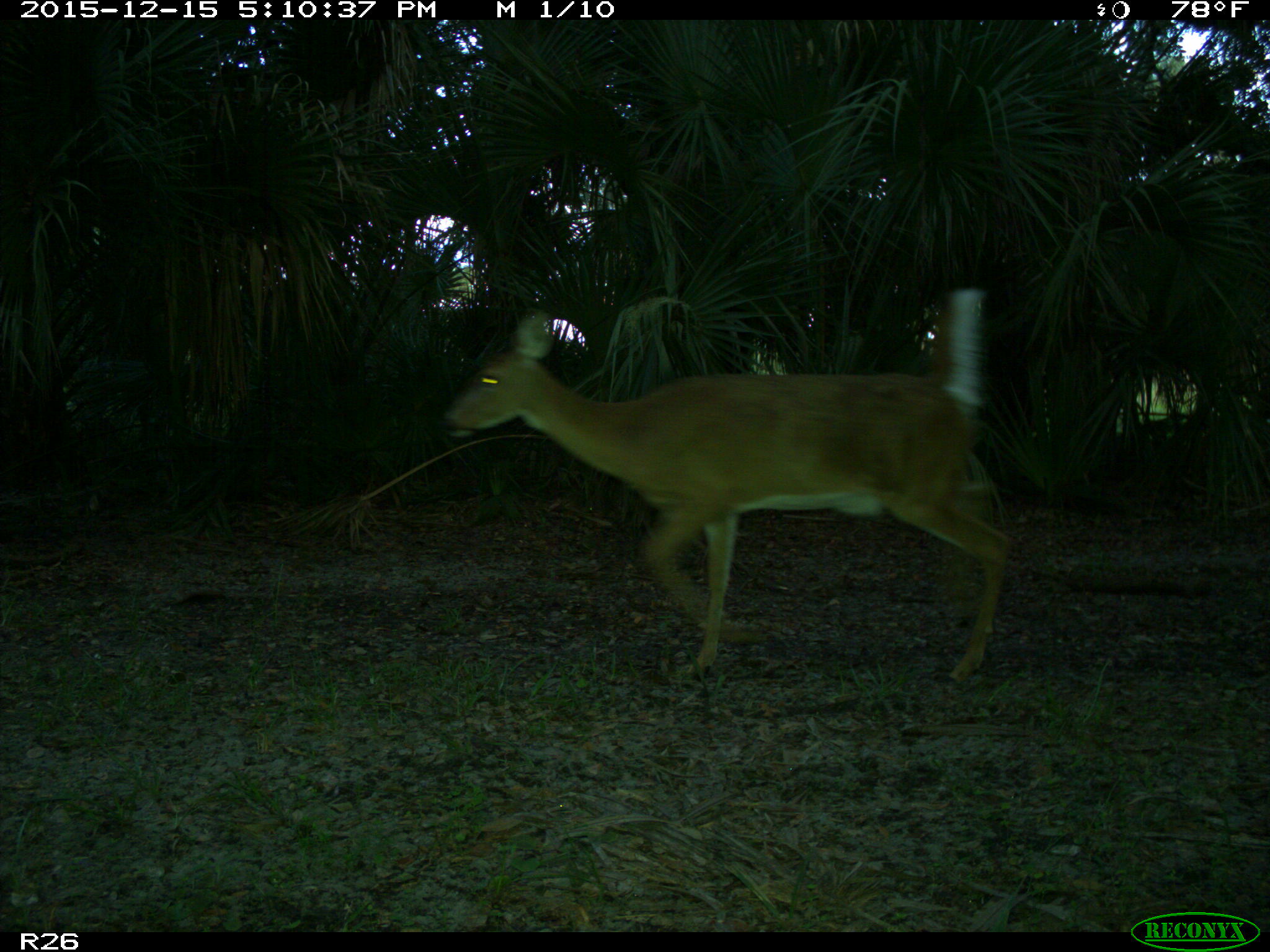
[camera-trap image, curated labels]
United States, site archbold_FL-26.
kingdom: Animalia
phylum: Chordata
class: Mammalia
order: Artiodactyla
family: Cervidae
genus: Odocoileus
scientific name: Odocoileus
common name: deer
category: unidentified deer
Unidentified deer (deer) (Odocoileus).